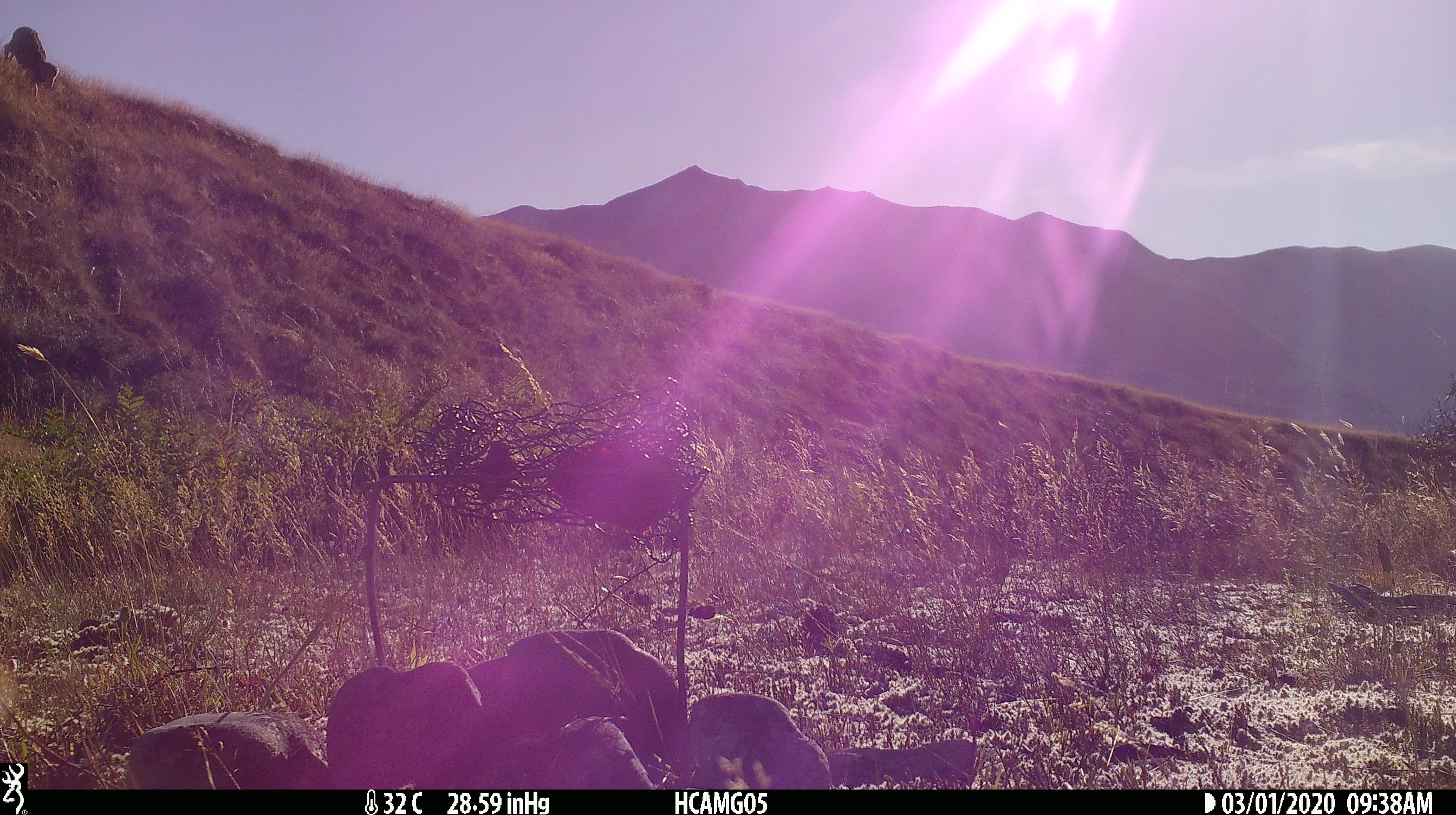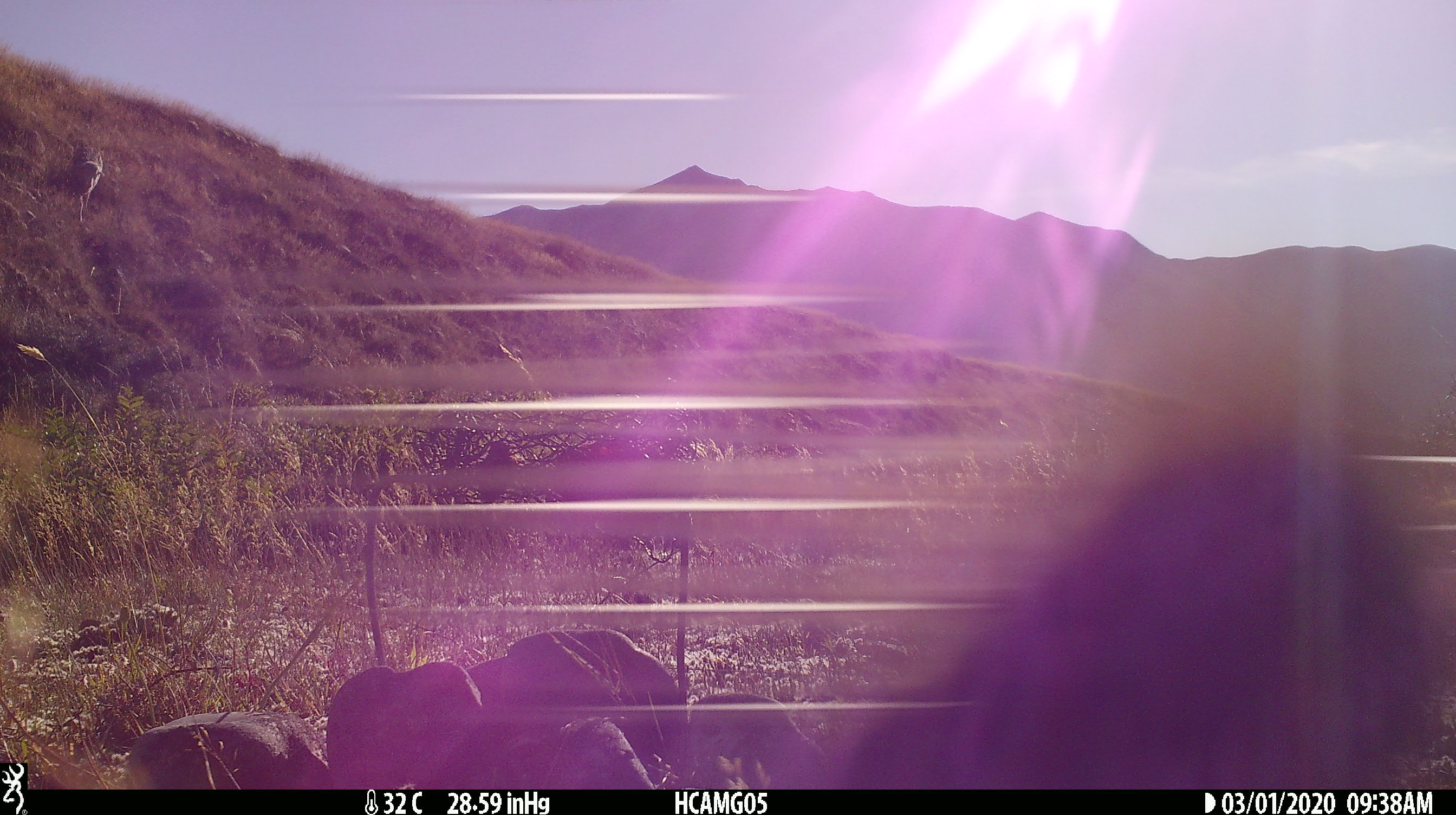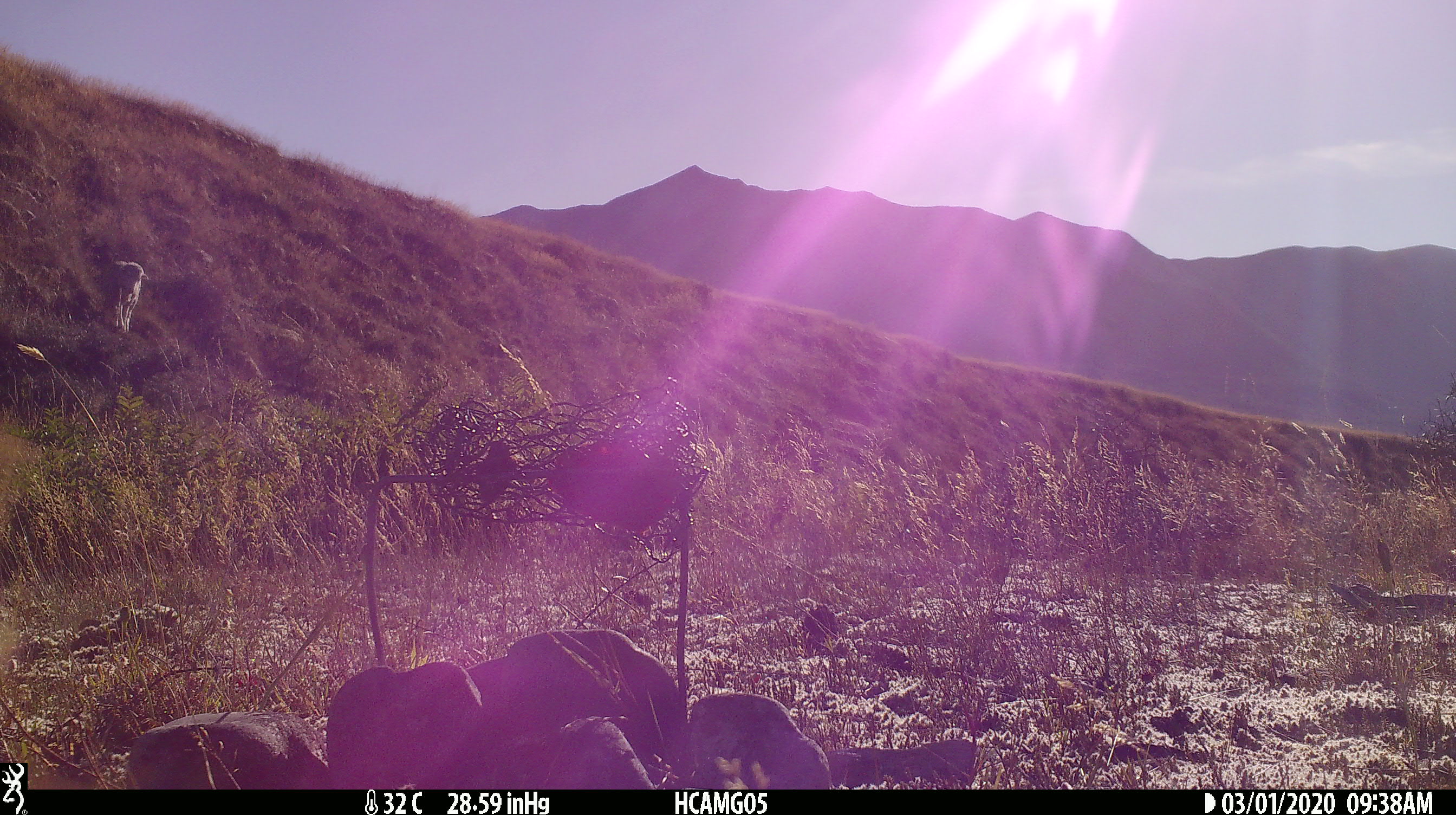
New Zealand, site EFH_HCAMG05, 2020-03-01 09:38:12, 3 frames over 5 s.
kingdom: Animalia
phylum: Chordata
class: Mammalia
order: Artiodactyla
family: Bovidae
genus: Ovis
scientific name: Ovis aries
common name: domestic sheep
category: sheep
Sheep (domestic sheep) (Ovis aries).